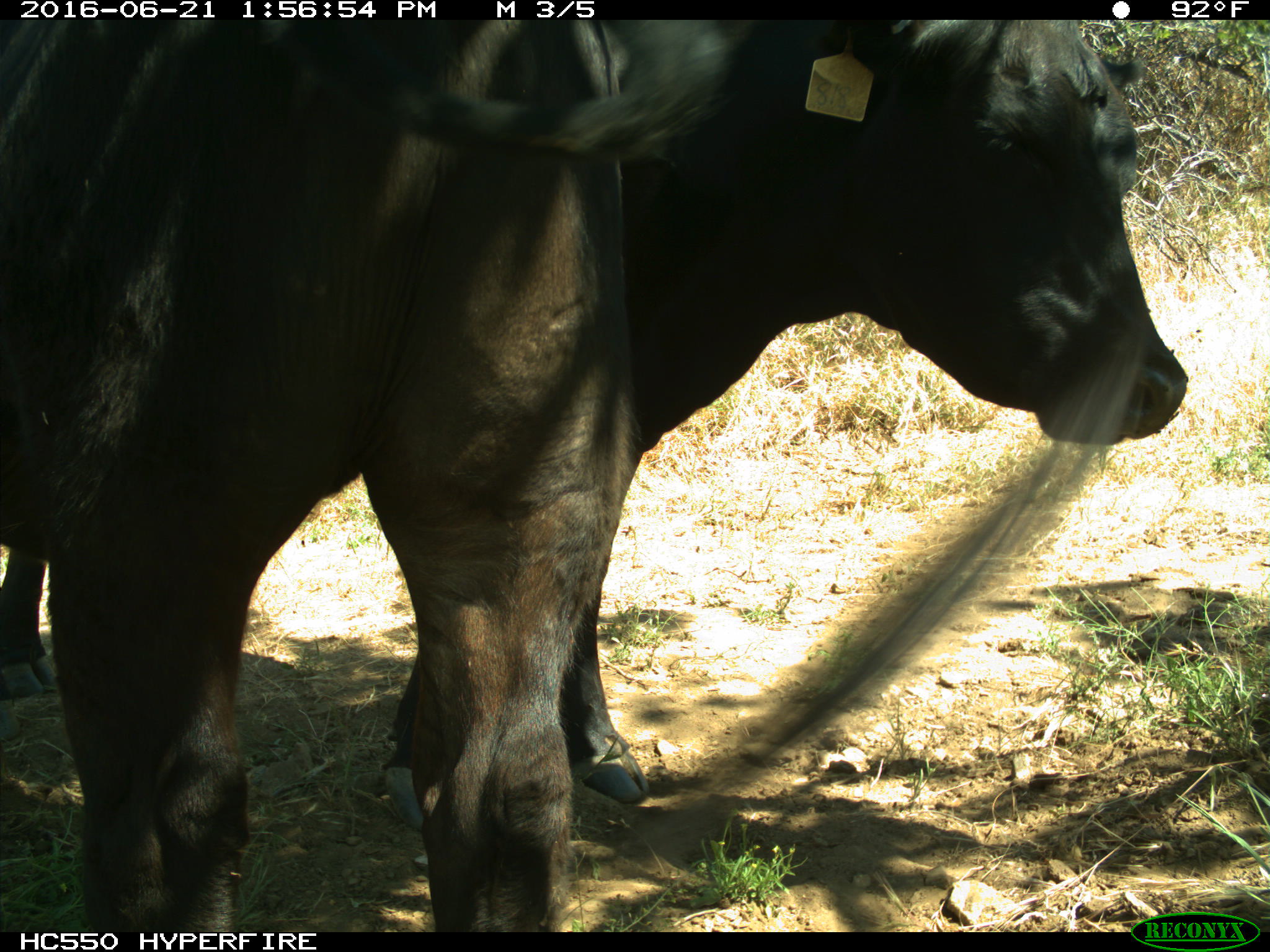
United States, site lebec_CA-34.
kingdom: Animalia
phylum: Chordata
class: Mammalia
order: Artiodactyla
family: Bovidae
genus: Bos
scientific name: Bos taurus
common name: domestic cow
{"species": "Bos taurus (domestic cow)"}